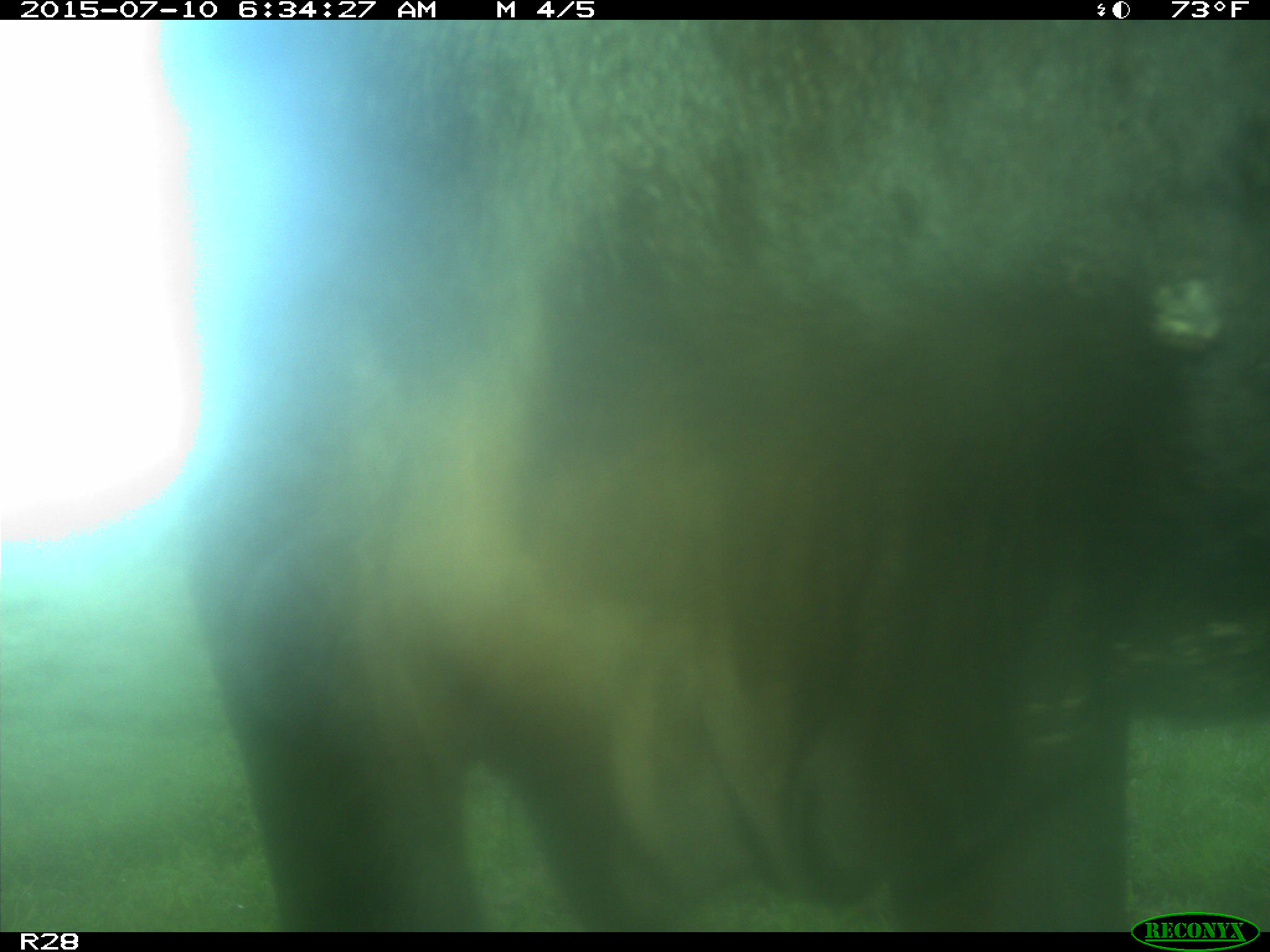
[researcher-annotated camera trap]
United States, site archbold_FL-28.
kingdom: Animalia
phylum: Chordata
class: Mammalia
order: Artiodactyla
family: Bovidae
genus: Bos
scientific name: Bos taurus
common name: domestic cow